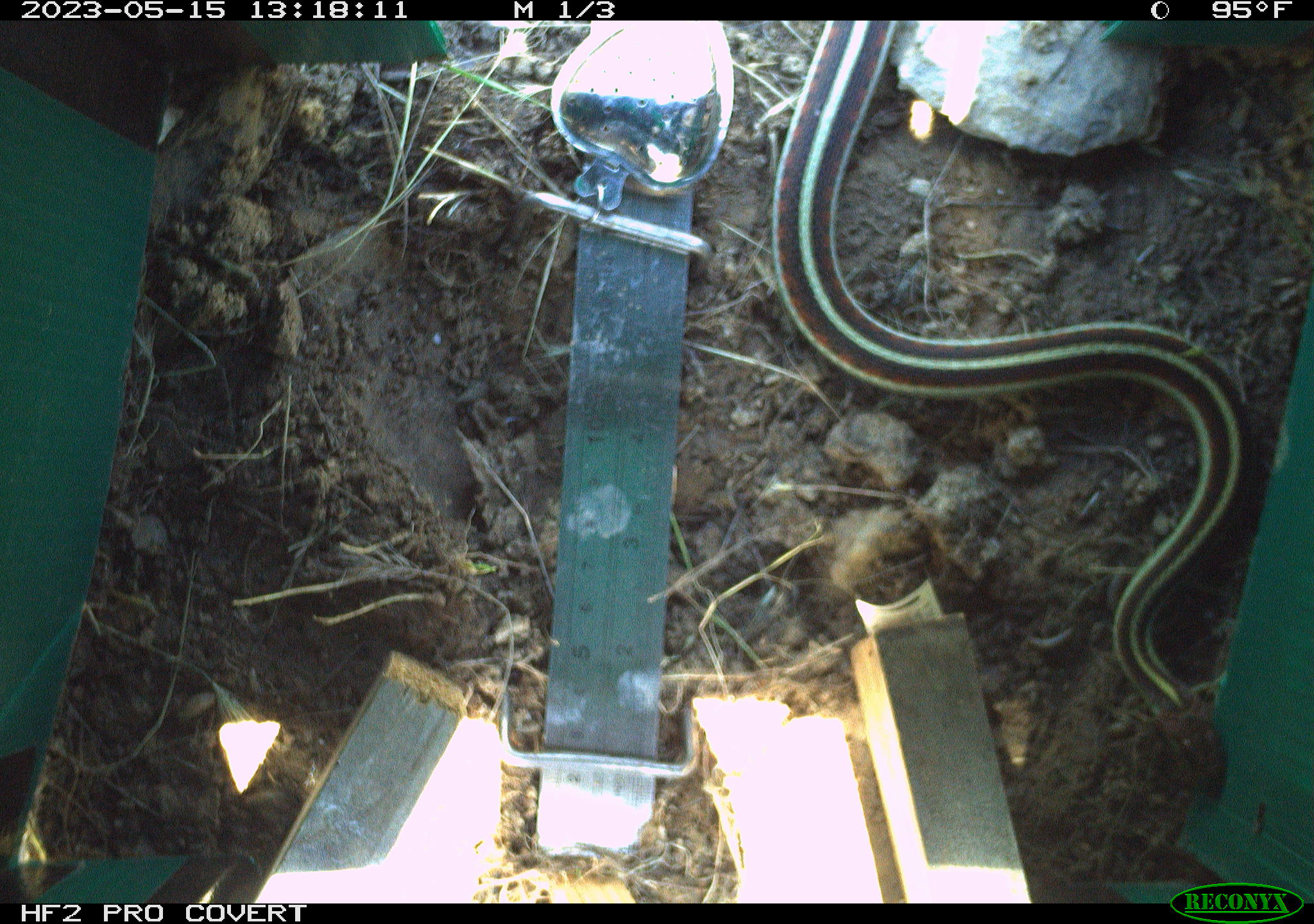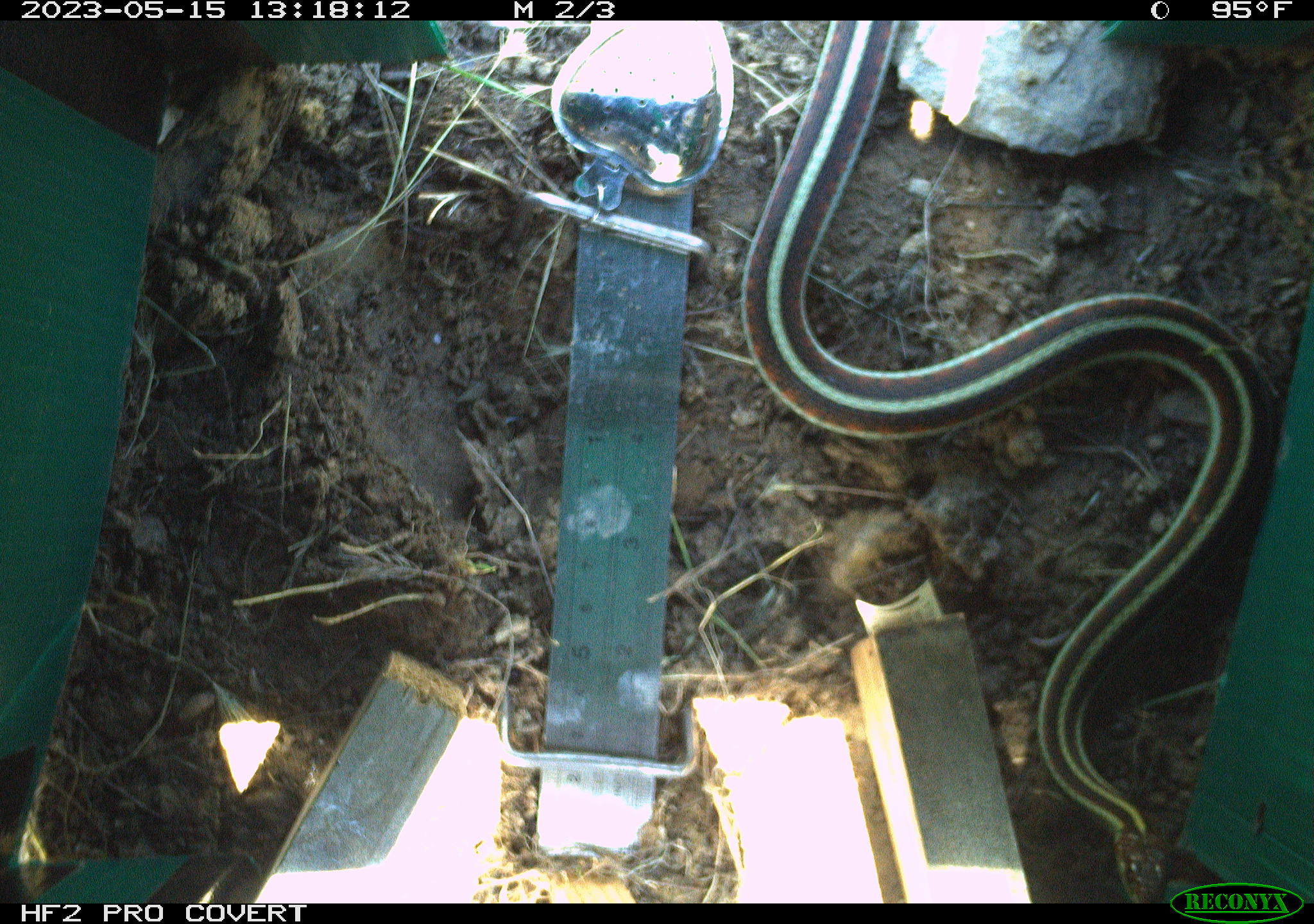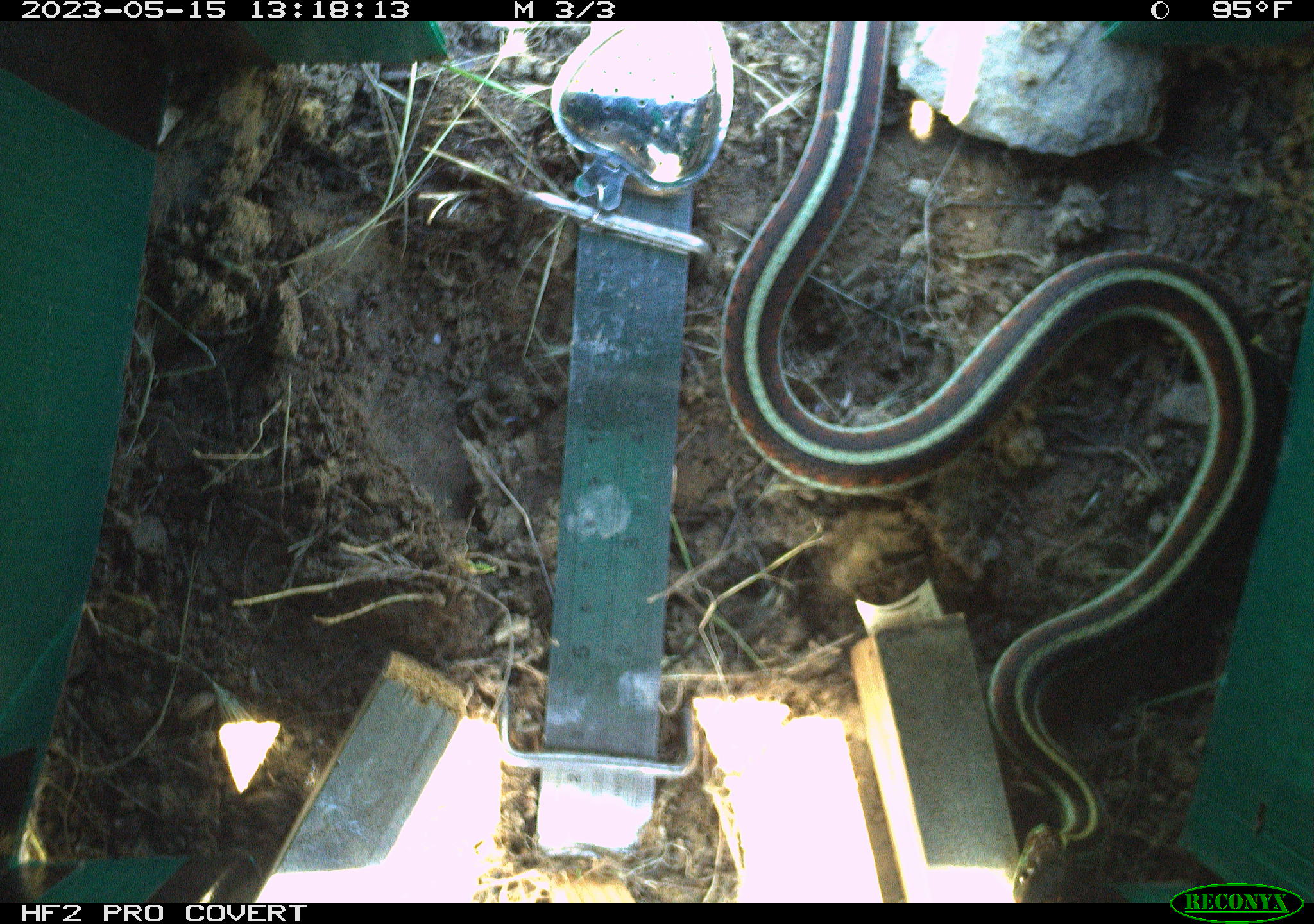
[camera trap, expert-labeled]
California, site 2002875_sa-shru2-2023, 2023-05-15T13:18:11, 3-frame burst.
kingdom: Animalia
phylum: Chordata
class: Reptilia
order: Squamata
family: Colubridae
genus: Thamnophis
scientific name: Thamnophis sirtalis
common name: common gartersnake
Common gartersnake (Thamnophis sirtalis).